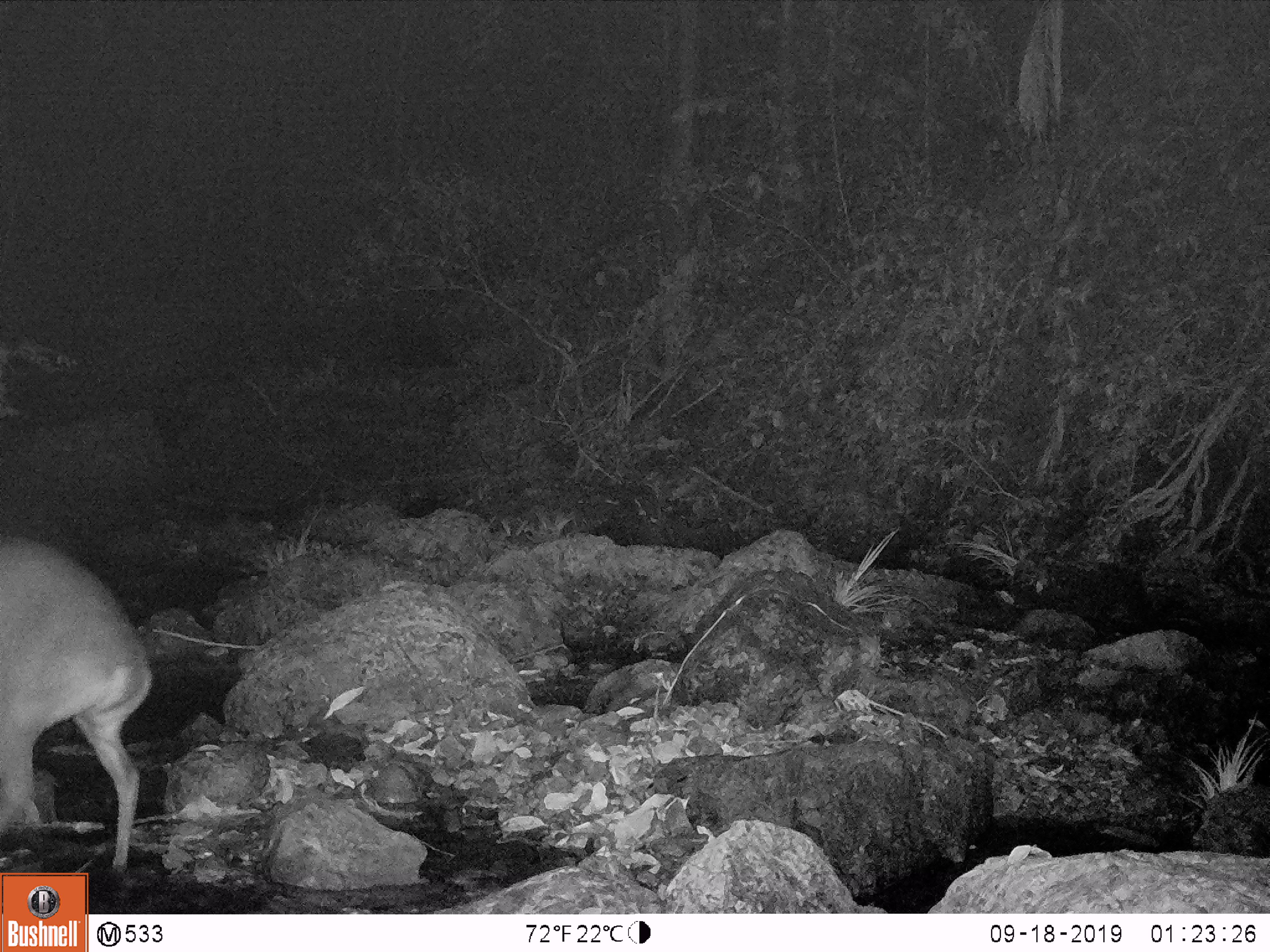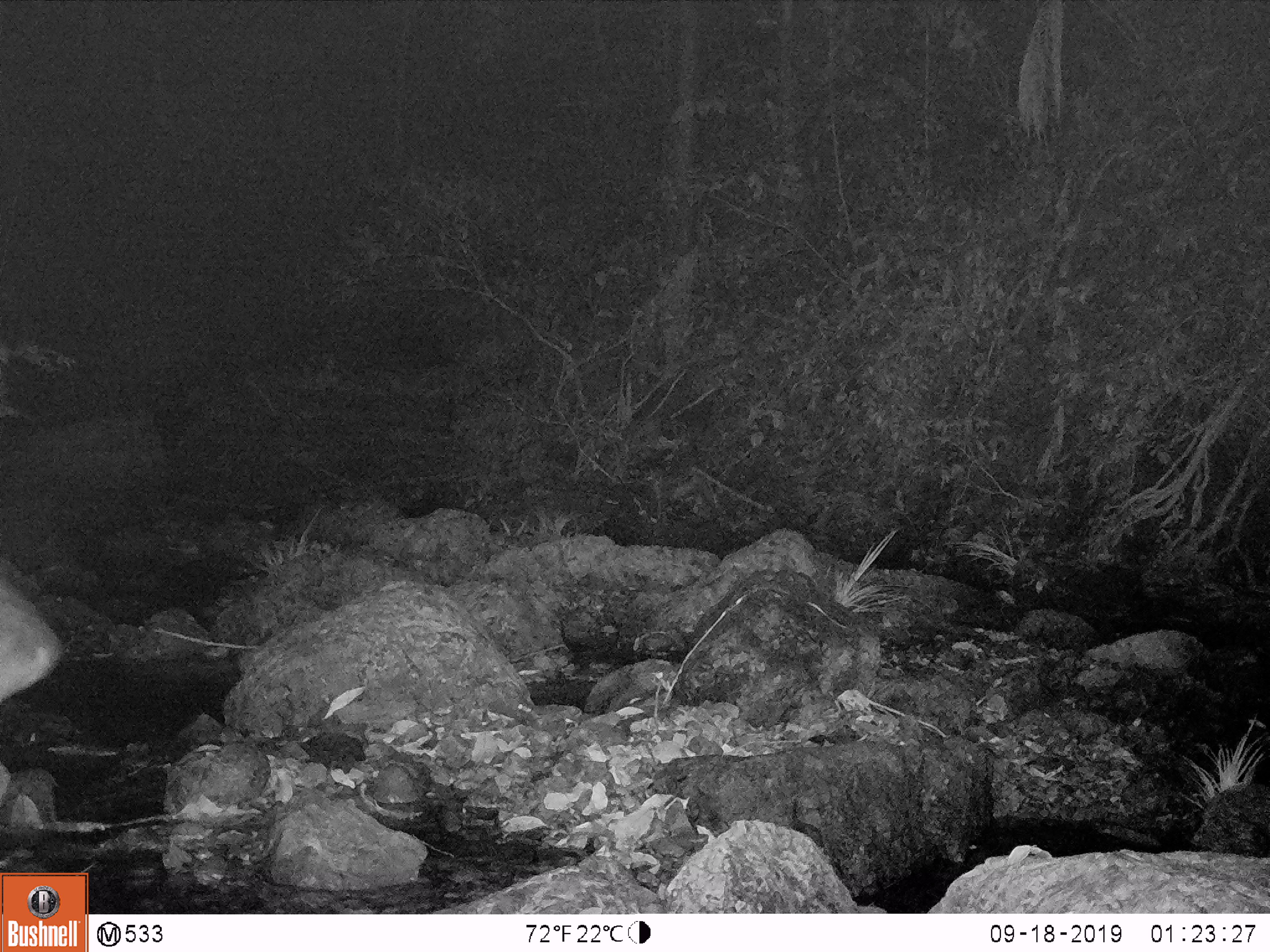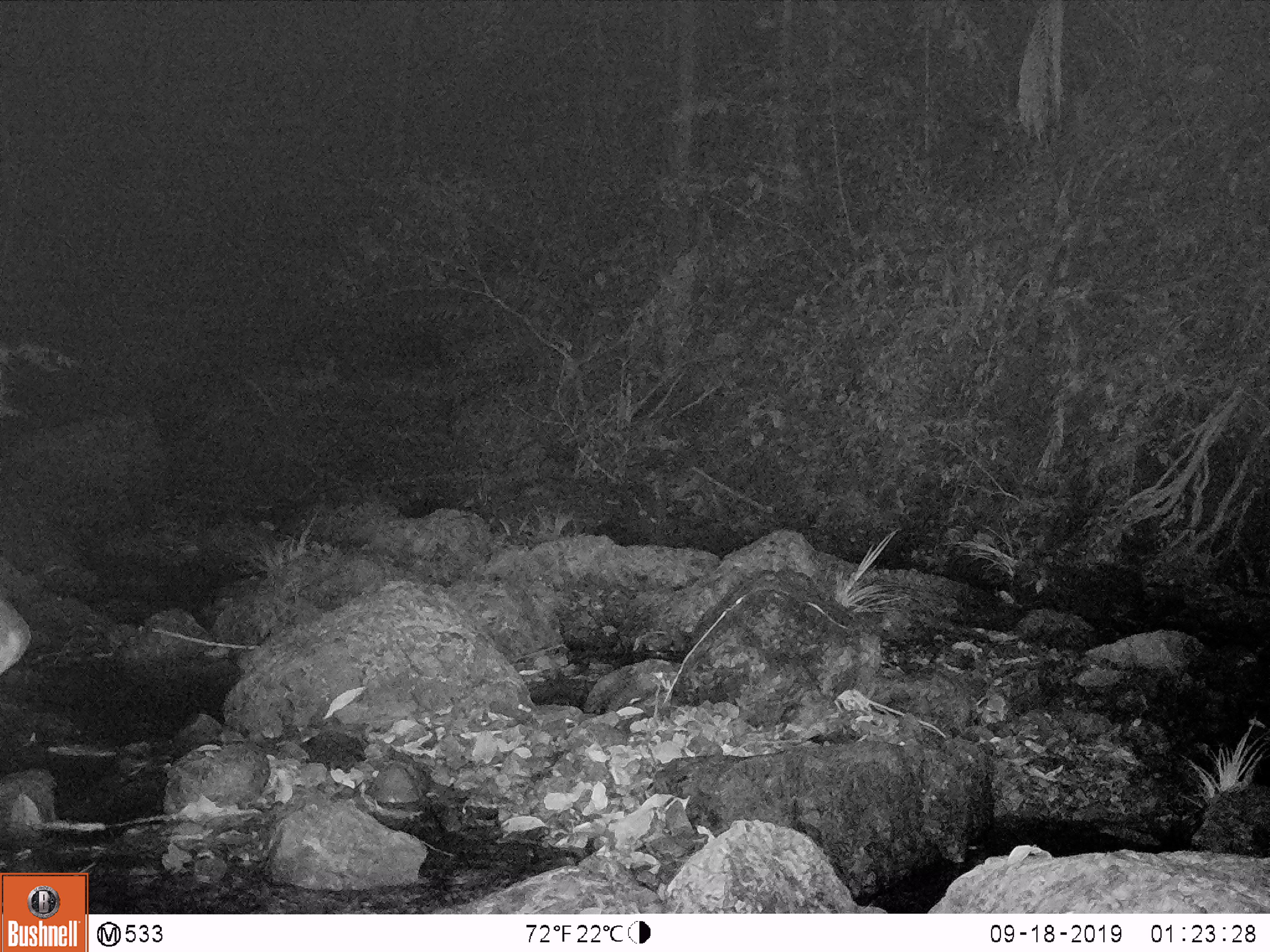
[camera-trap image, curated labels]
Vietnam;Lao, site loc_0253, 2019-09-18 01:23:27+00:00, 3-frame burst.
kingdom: Animalia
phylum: Chordata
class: Mammalia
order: Artiodactyla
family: Cervidae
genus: Muntiacus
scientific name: Muntiacus vuquangensis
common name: large-antlered muntjac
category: large antlered muntjac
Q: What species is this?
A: Large antlered muntjac (large-antlered muntjac) (Muntiacus vuquangensis).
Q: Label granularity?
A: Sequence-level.